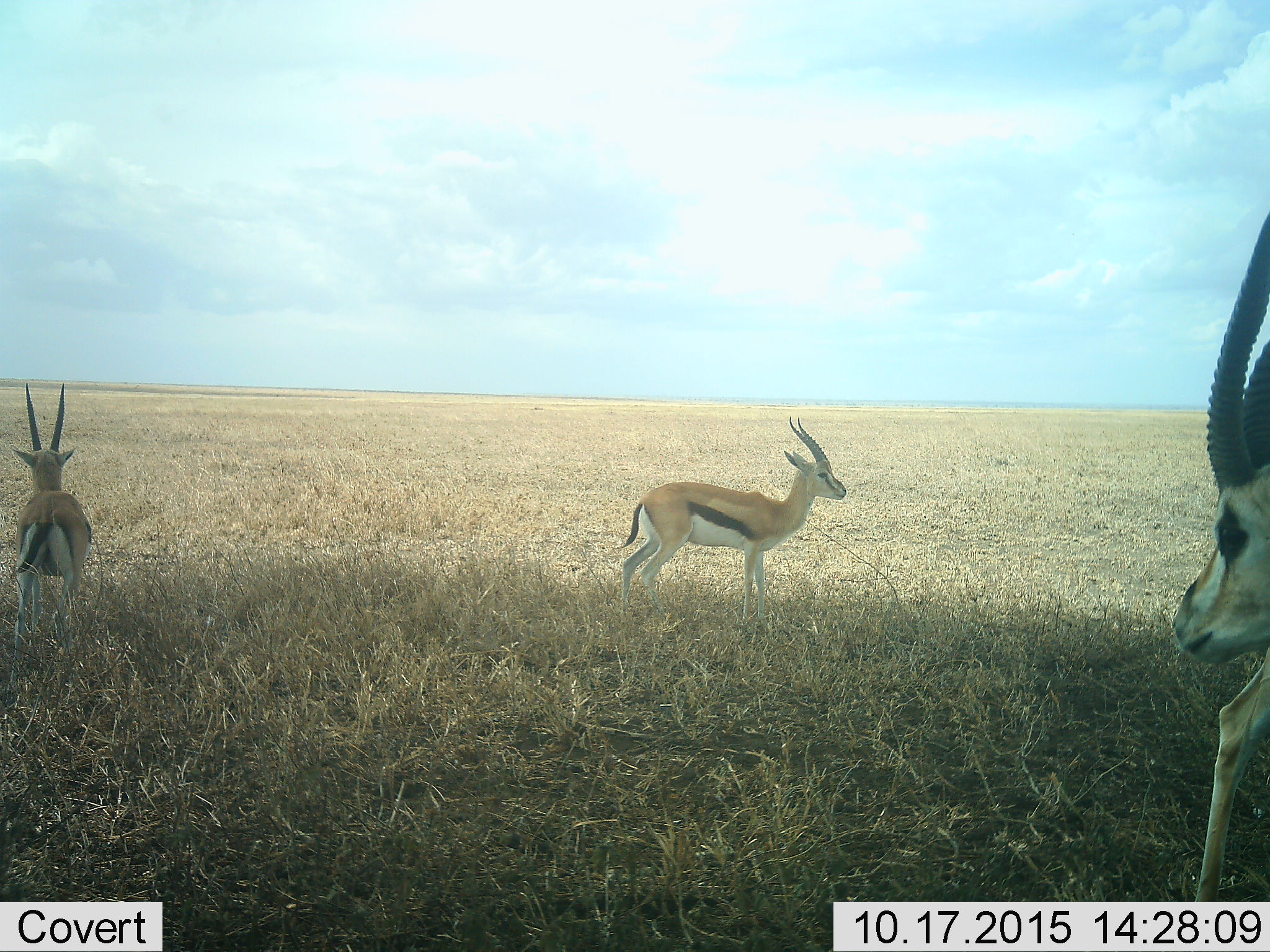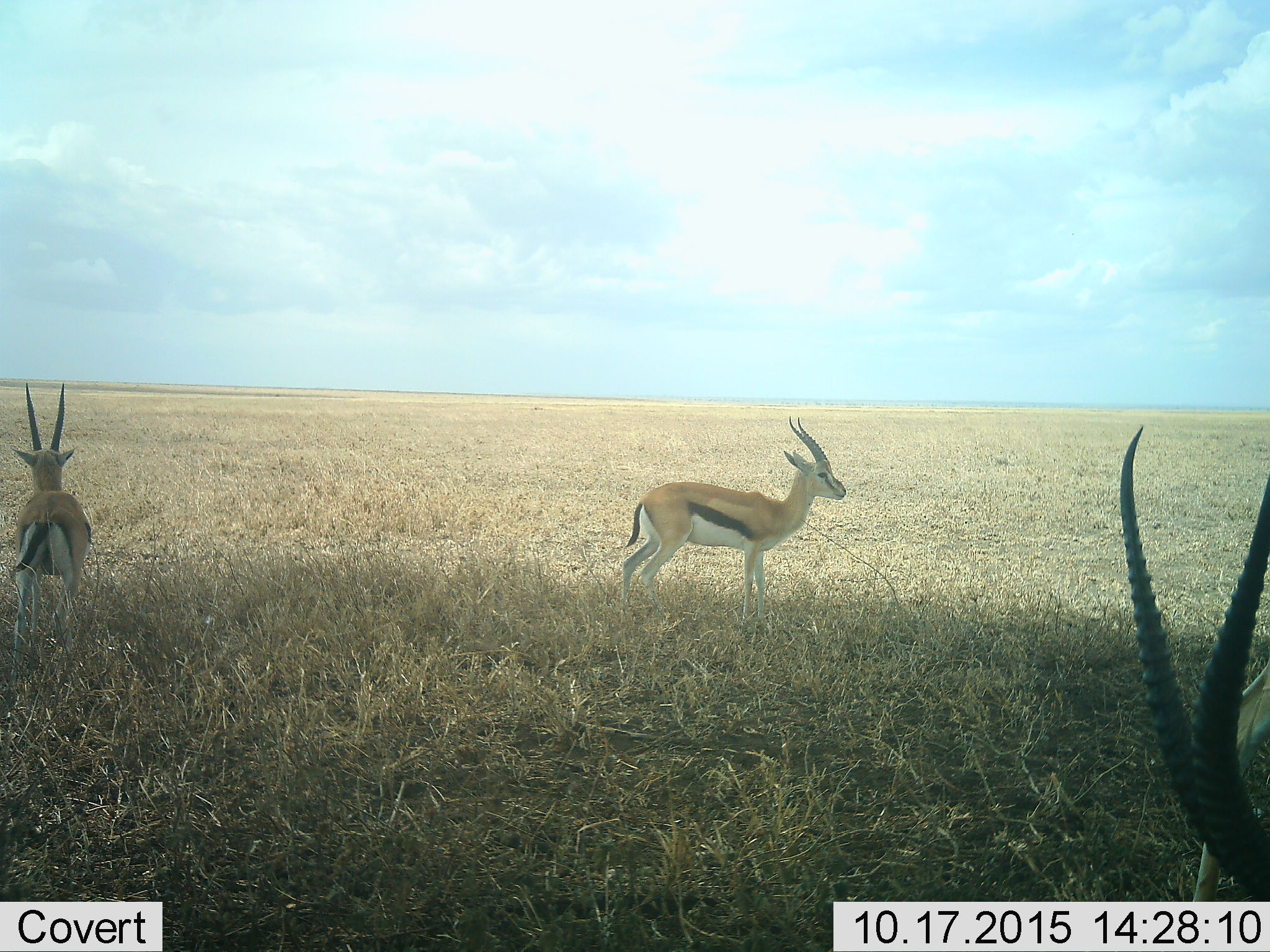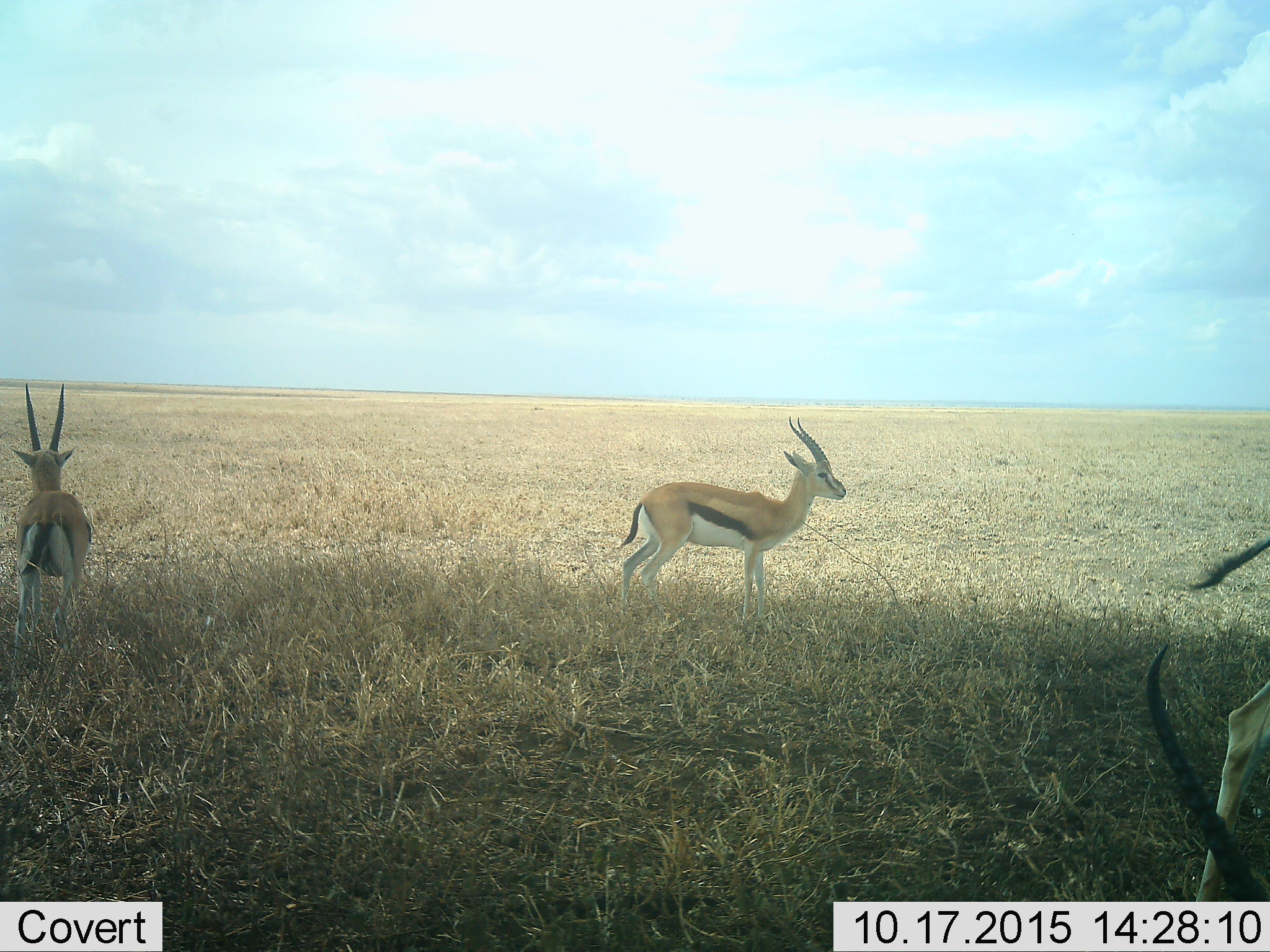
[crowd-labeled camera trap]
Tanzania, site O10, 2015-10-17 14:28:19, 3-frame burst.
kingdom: Animalia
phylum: Chordata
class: Mammalia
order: Artiodactyla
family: Bovidae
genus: Eudorcas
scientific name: Eudorcas thomsonii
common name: thomson's gazelle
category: gazellethomsons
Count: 3.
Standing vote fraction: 89%.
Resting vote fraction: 0%.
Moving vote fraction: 22%.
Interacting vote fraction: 0%.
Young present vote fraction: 22%.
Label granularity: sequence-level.